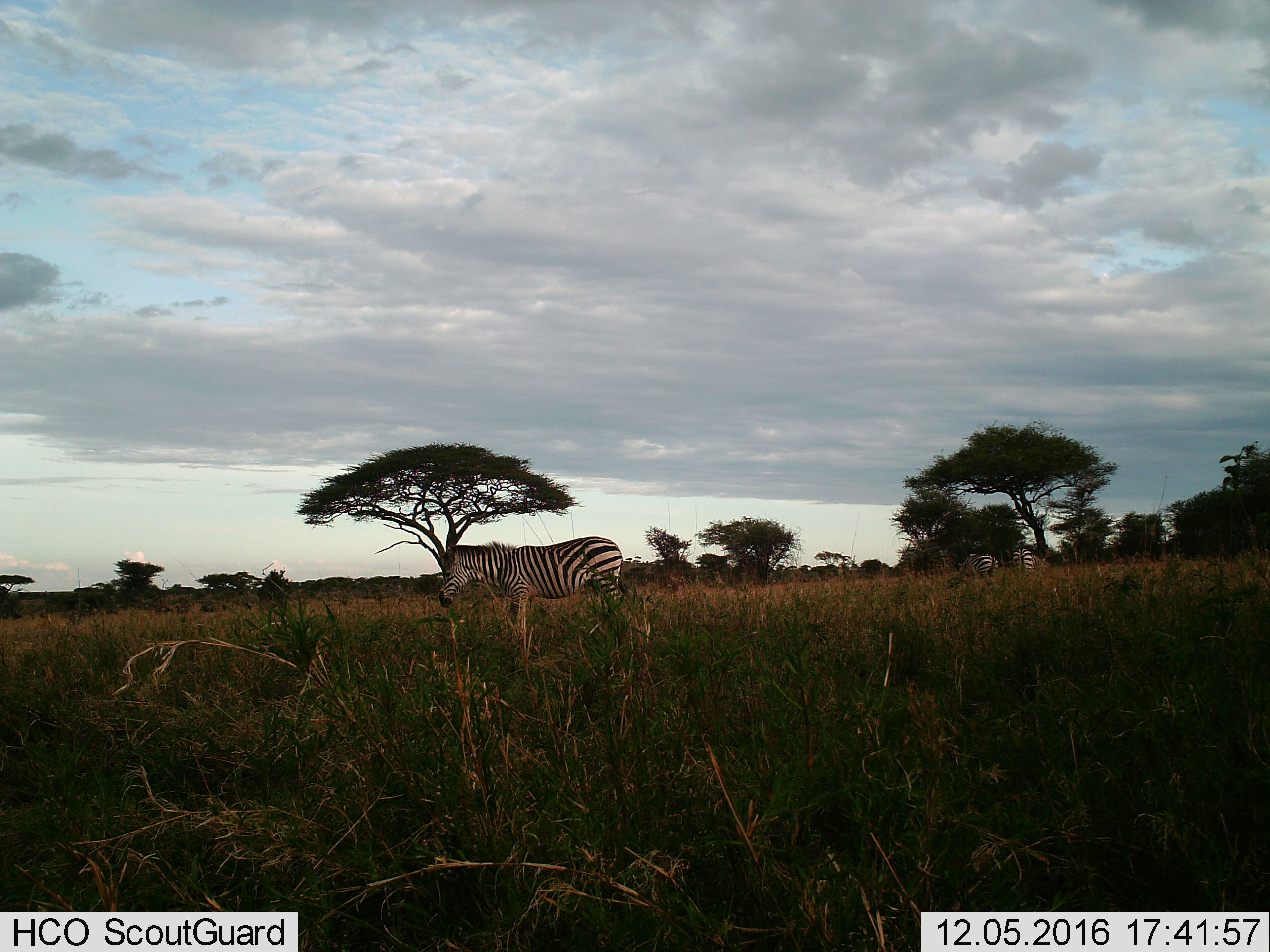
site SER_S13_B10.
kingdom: Animalia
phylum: Chordata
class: Mammalia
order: Perissodactyla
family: Equidae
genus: Equus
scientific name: Equus quagga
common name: plains zebra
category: zebraplains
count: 3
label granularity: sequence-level